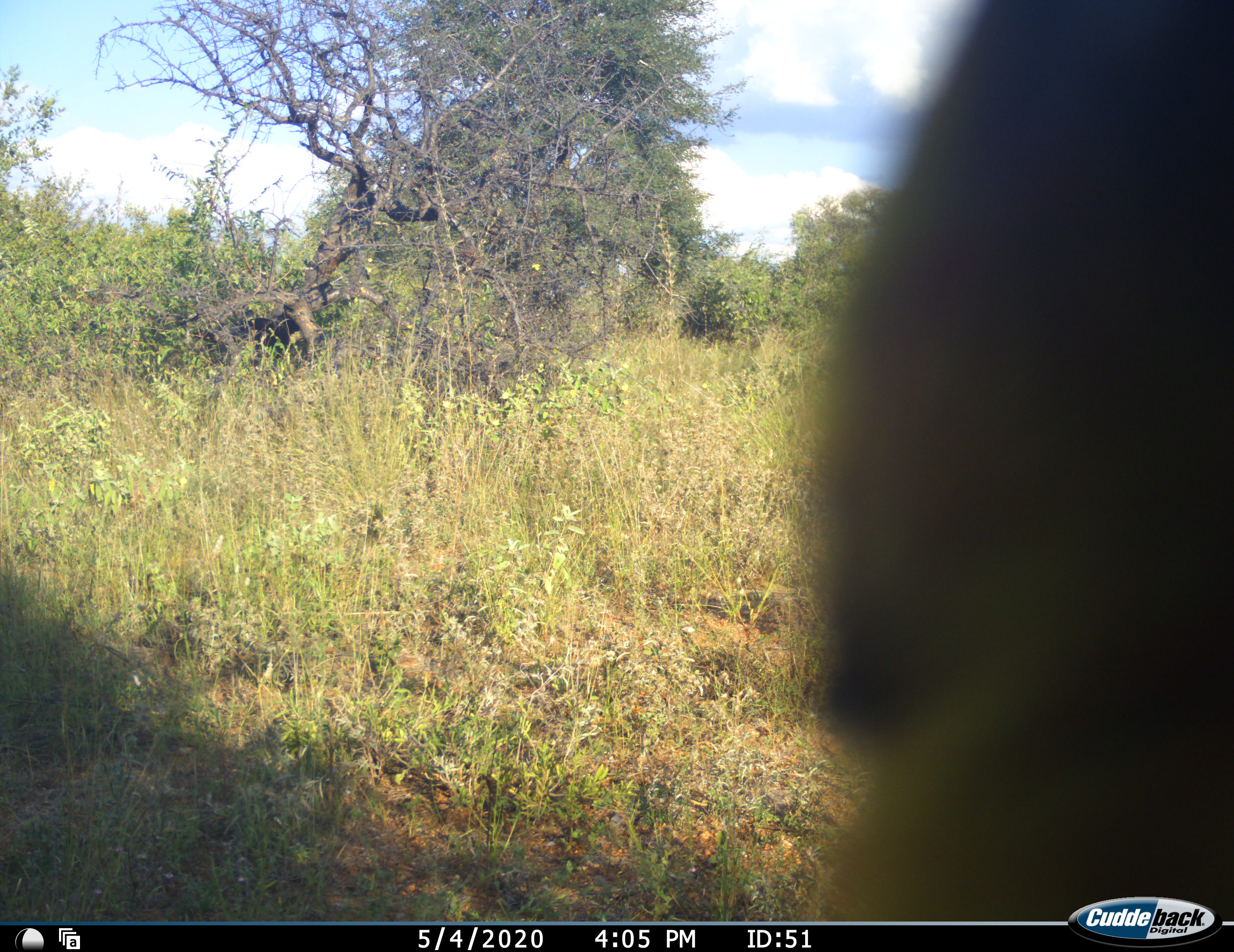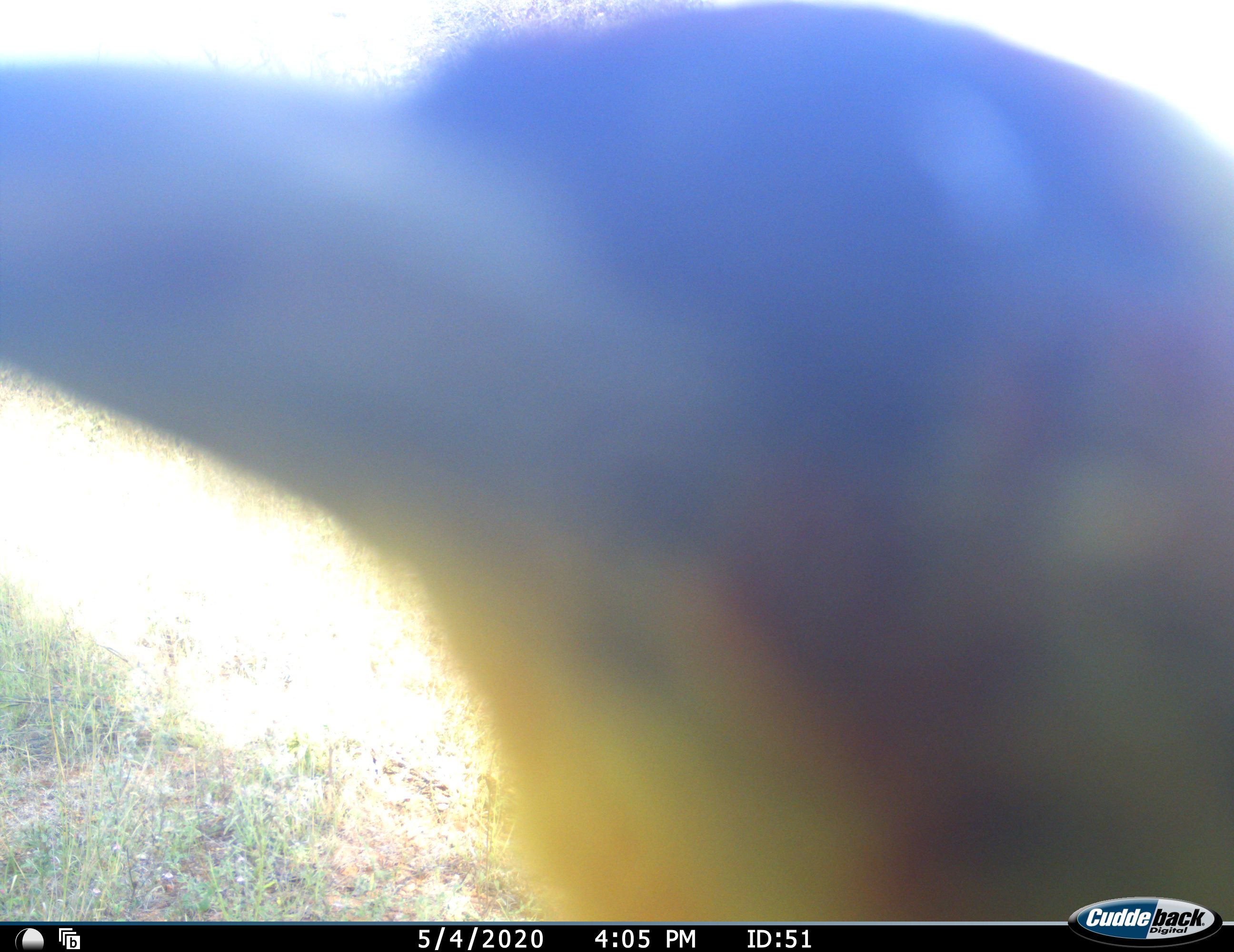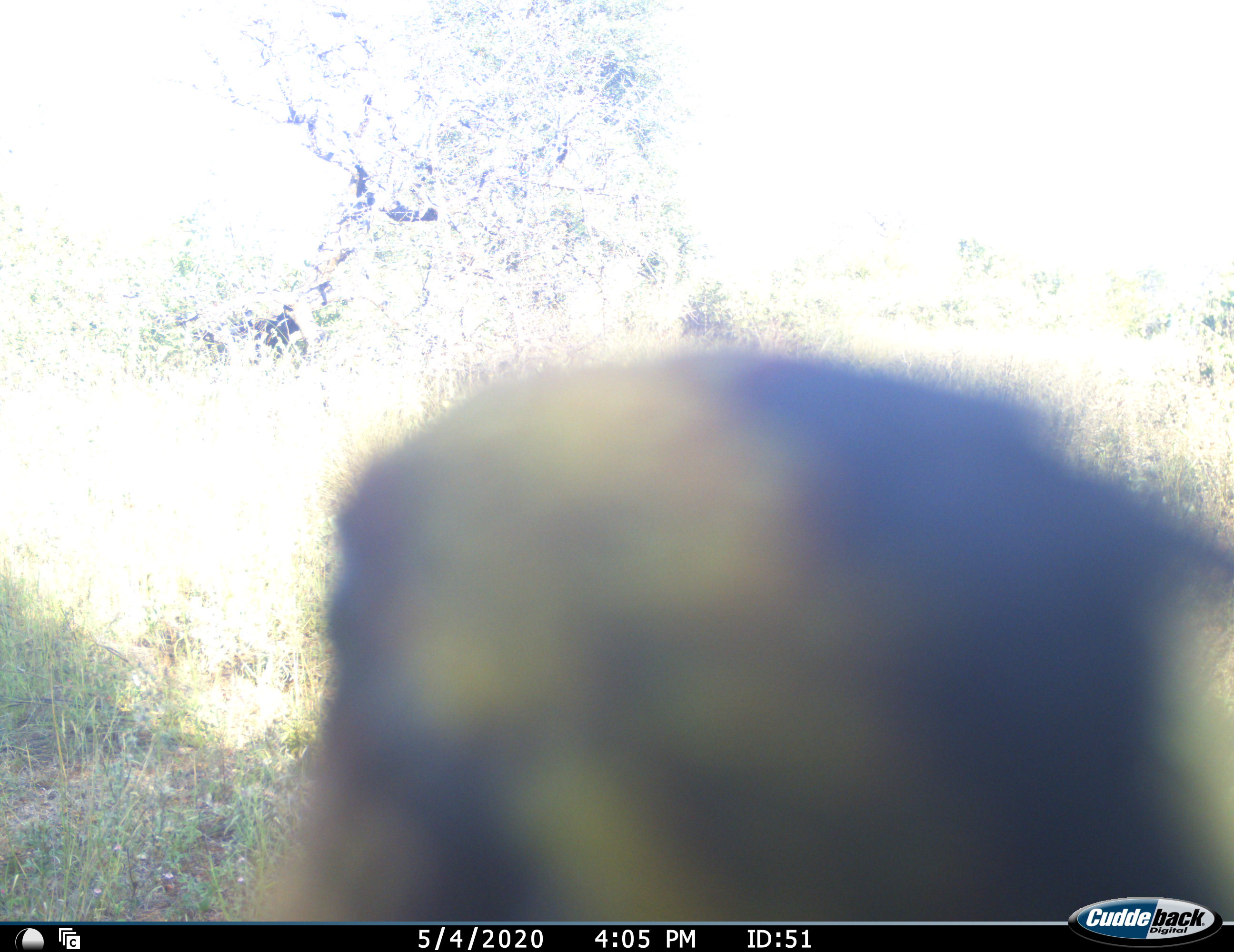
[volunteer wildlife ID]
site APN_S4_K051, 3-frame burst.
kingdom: Animalia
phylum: Chordata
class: Aves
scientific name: Aves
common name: bird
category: birdother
Birdother (bird) (Aves), count 1. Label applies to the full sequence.